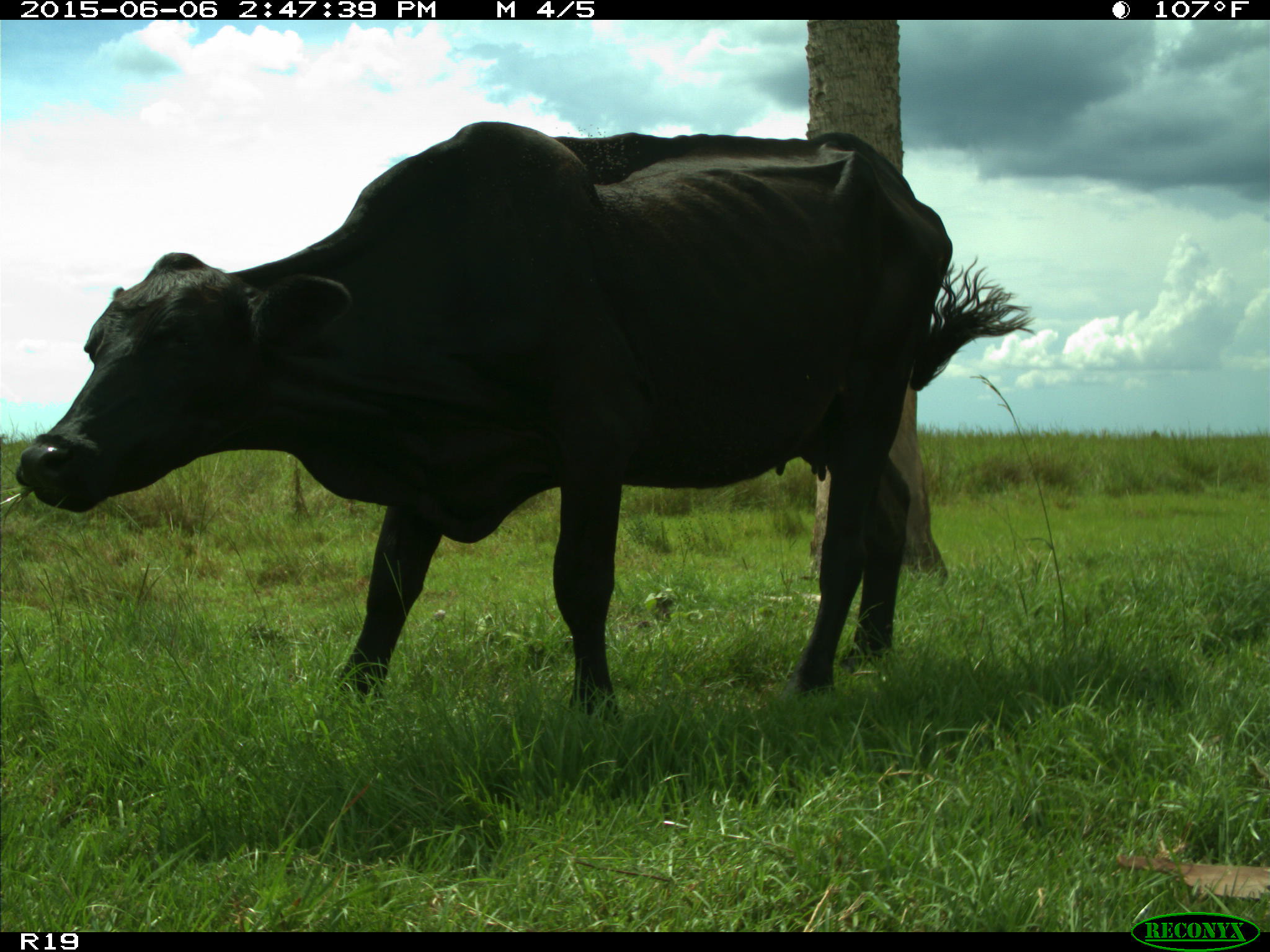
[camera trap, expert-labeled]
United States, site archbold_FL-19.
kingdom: Animalia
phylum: Chordata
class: Mammalia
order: Artiodactyla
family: Bovidae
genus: Bos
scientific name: Bos taurus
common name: domestic cow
Bos taurus (domestic cow).